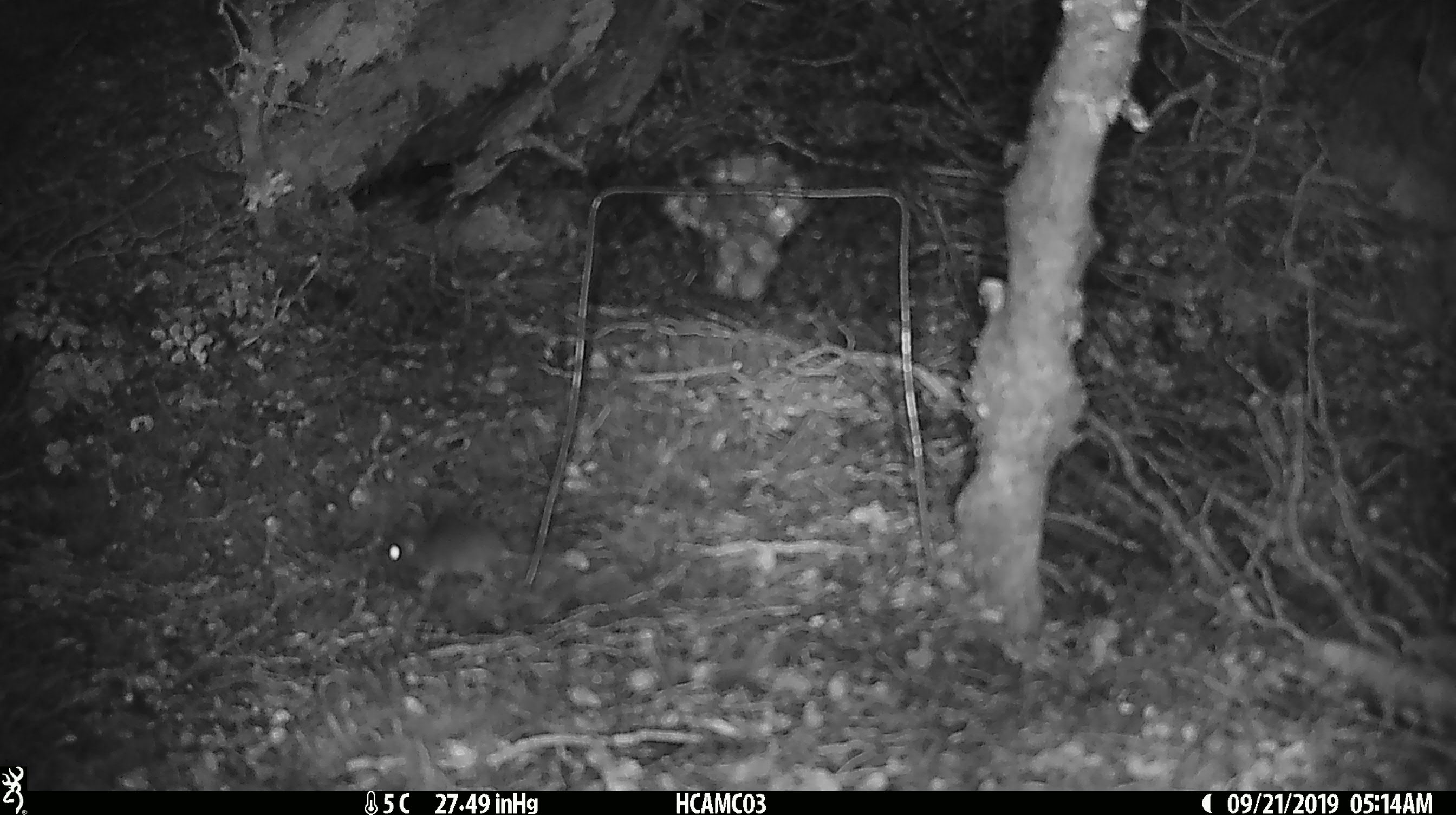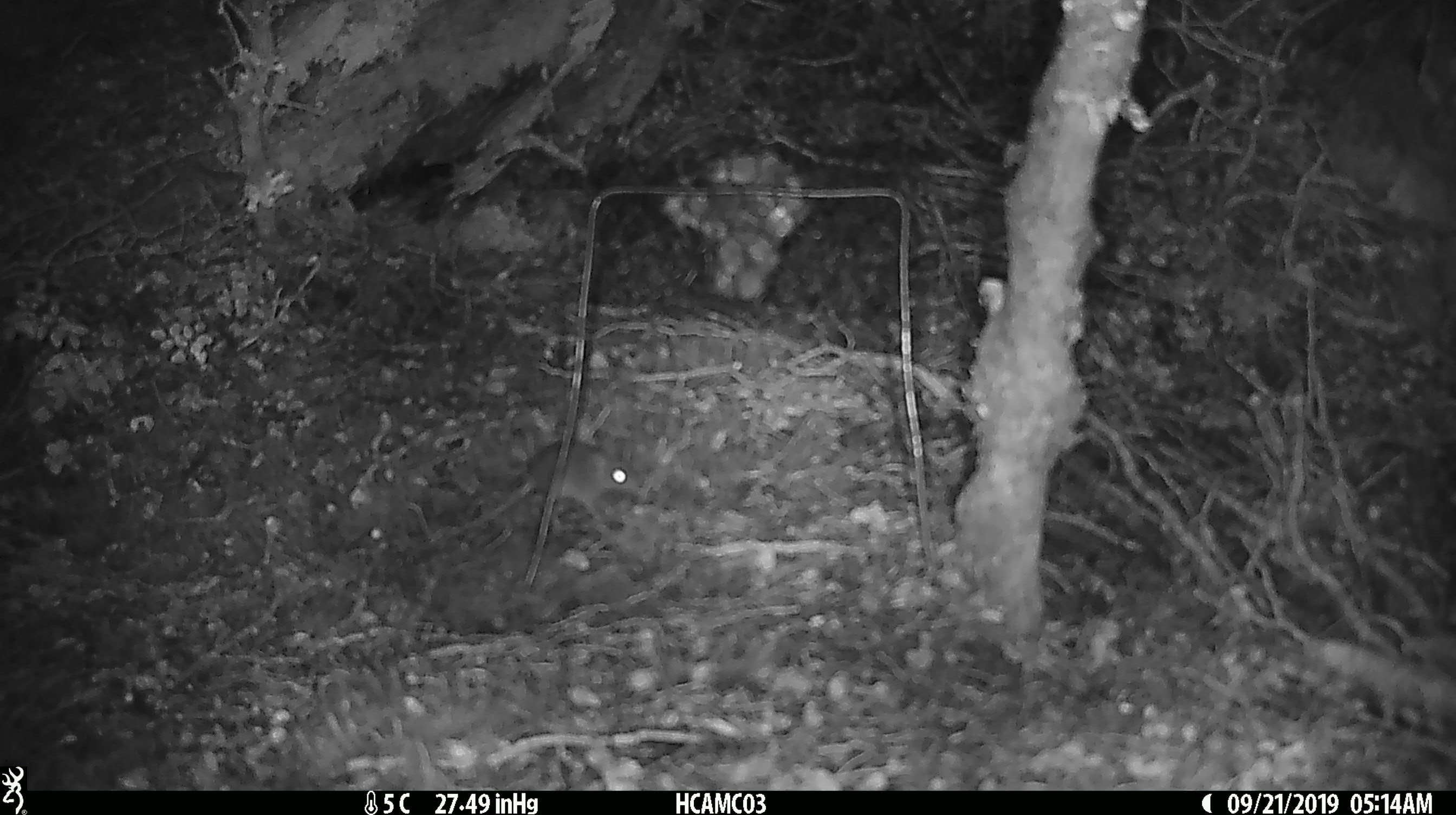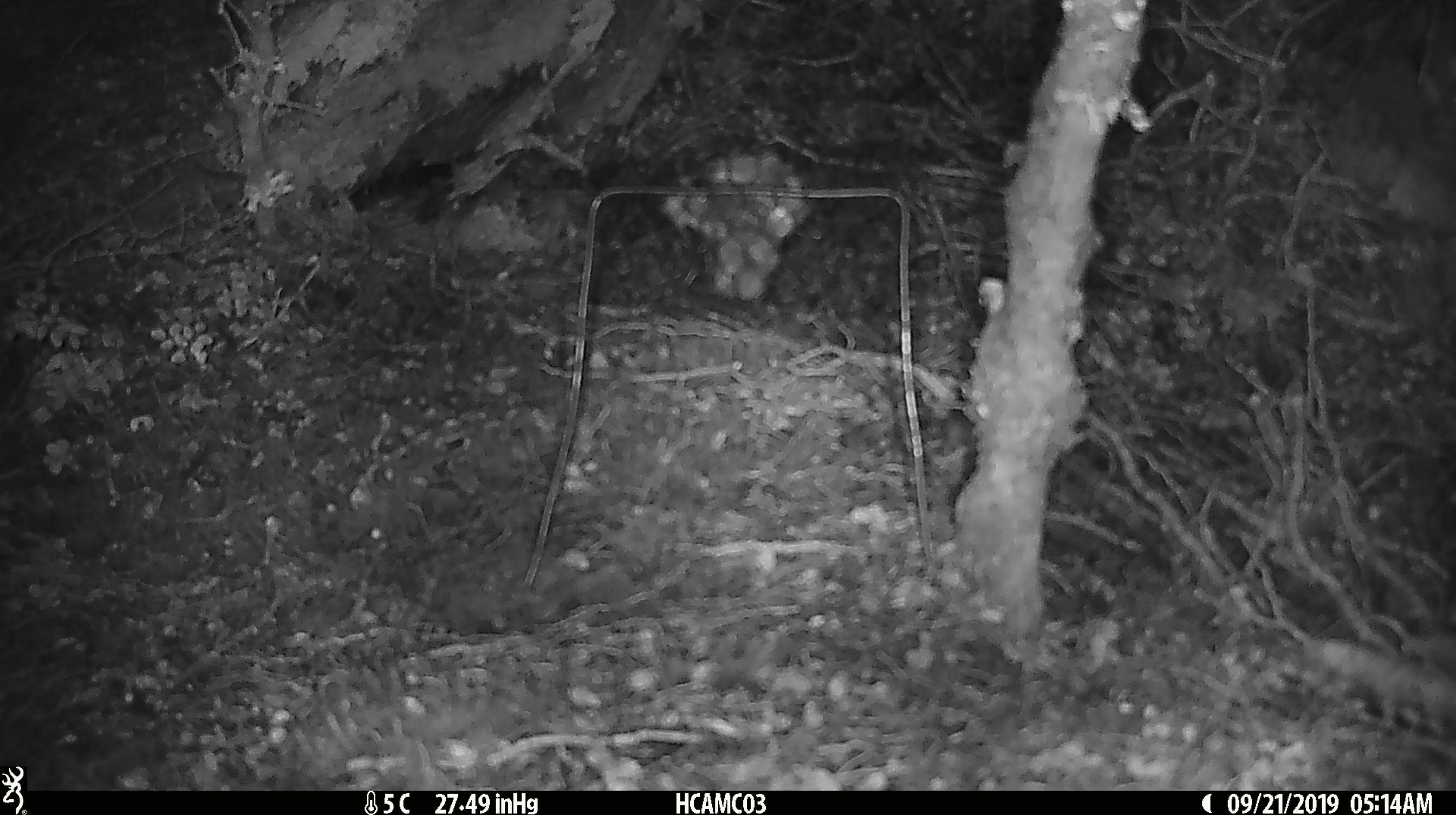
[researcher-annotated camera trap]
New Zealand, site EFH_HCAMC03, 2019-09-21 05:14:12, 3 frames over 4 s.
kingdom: Animalia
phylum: Chordata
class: Mammalia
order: Rodentia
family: Muridae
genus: Mus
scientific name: Mus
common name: mouse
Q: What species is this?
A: Mouse (Mus).